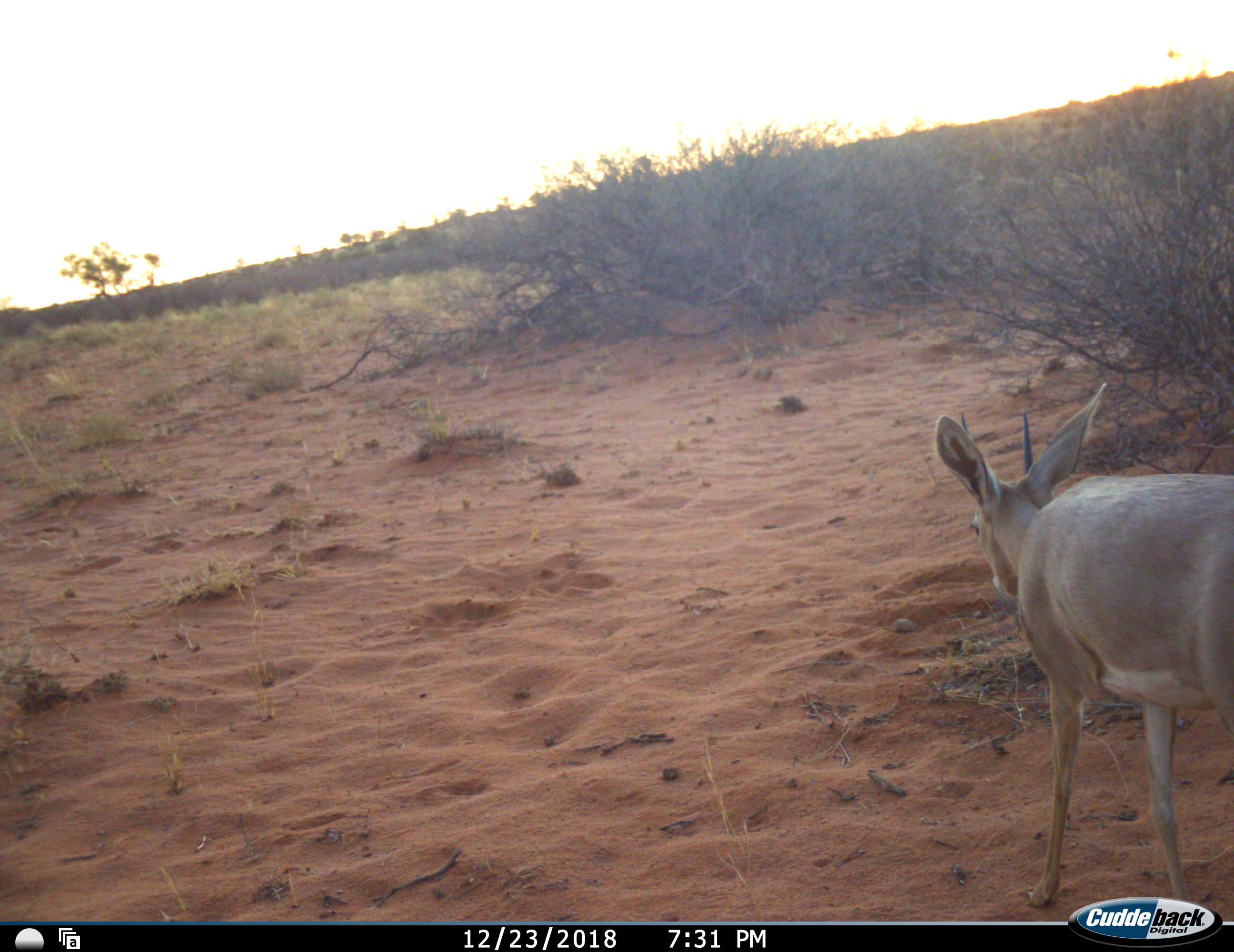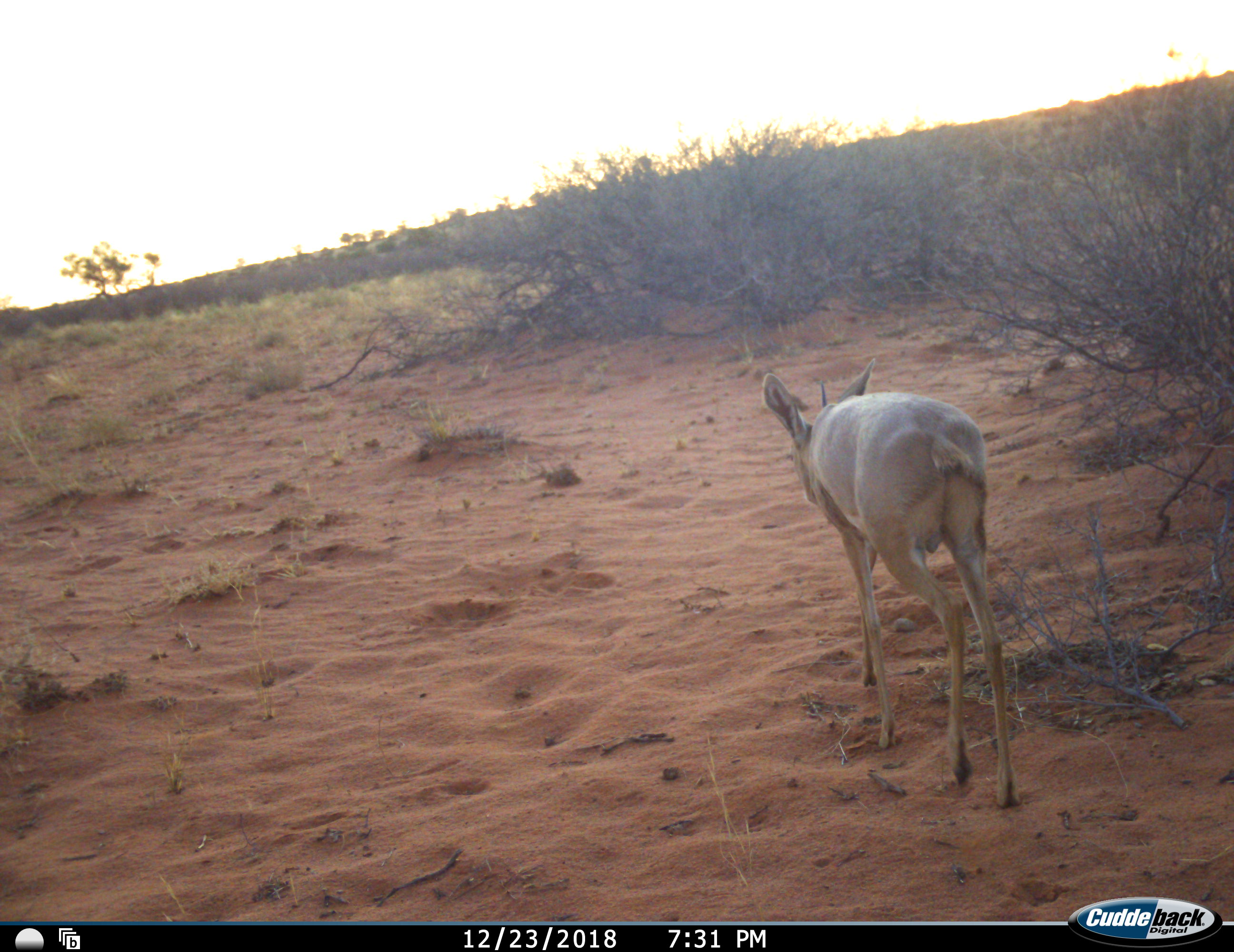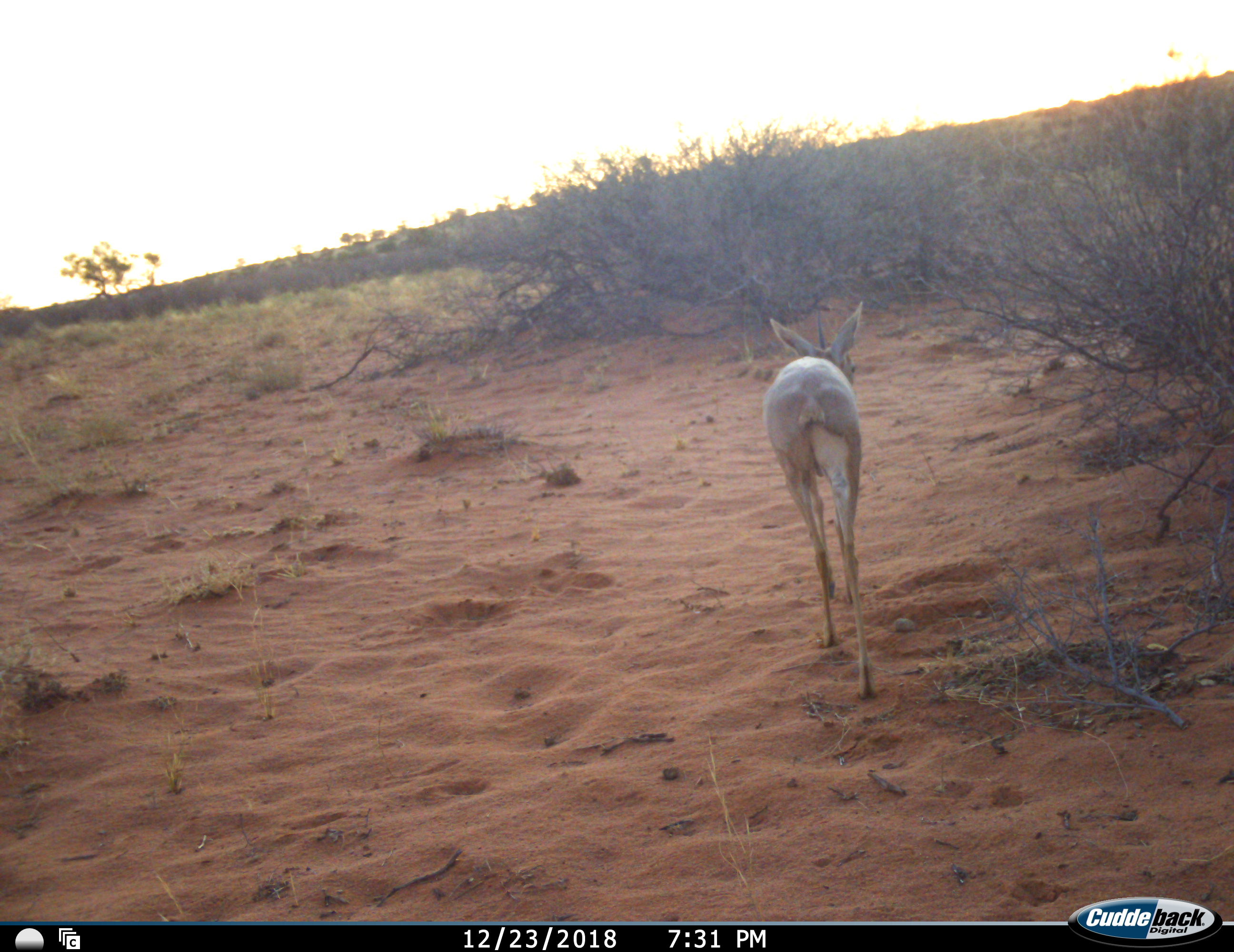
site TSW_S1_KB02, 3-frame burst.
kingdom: Animalia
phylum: Chordata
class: Mammalia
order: Artiodactyla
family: Bovidae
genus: Sylvicapra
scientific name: Sylvicapra grimmia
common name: common duiker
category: duikercommongrey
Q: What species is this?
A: Duikercommongrey (common duiker) (Sylvicapra grimmia).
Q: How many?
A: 1.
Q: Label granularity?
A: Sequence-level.